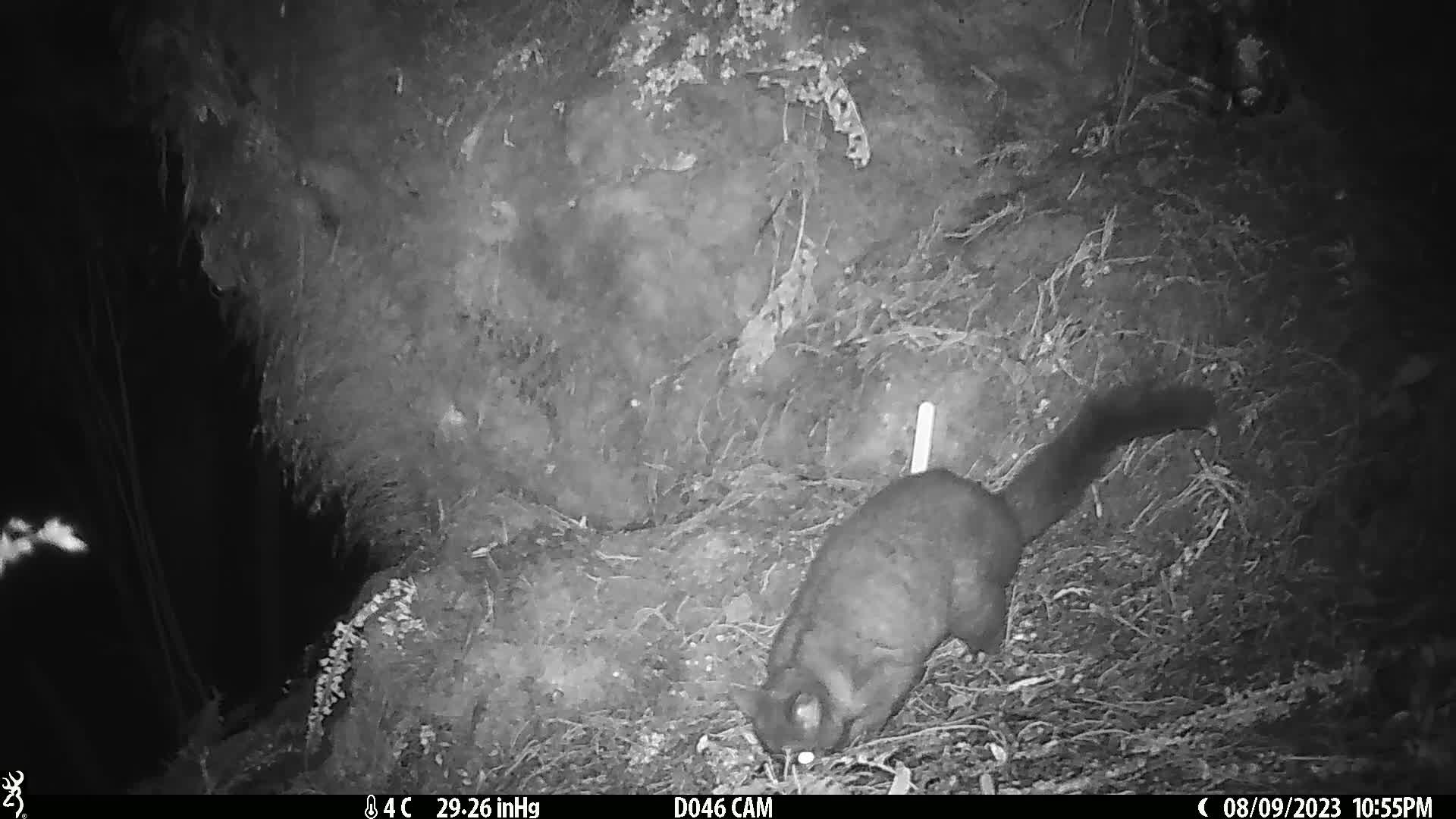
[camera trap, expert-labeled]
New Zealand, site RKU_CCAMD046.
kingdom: Animalia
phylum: Chordata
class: Mammalia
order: Diprotodontia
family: Phalangeridae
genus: Trichosurus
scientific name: Trichosurus vulpecula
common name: common brushtail possum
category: possum